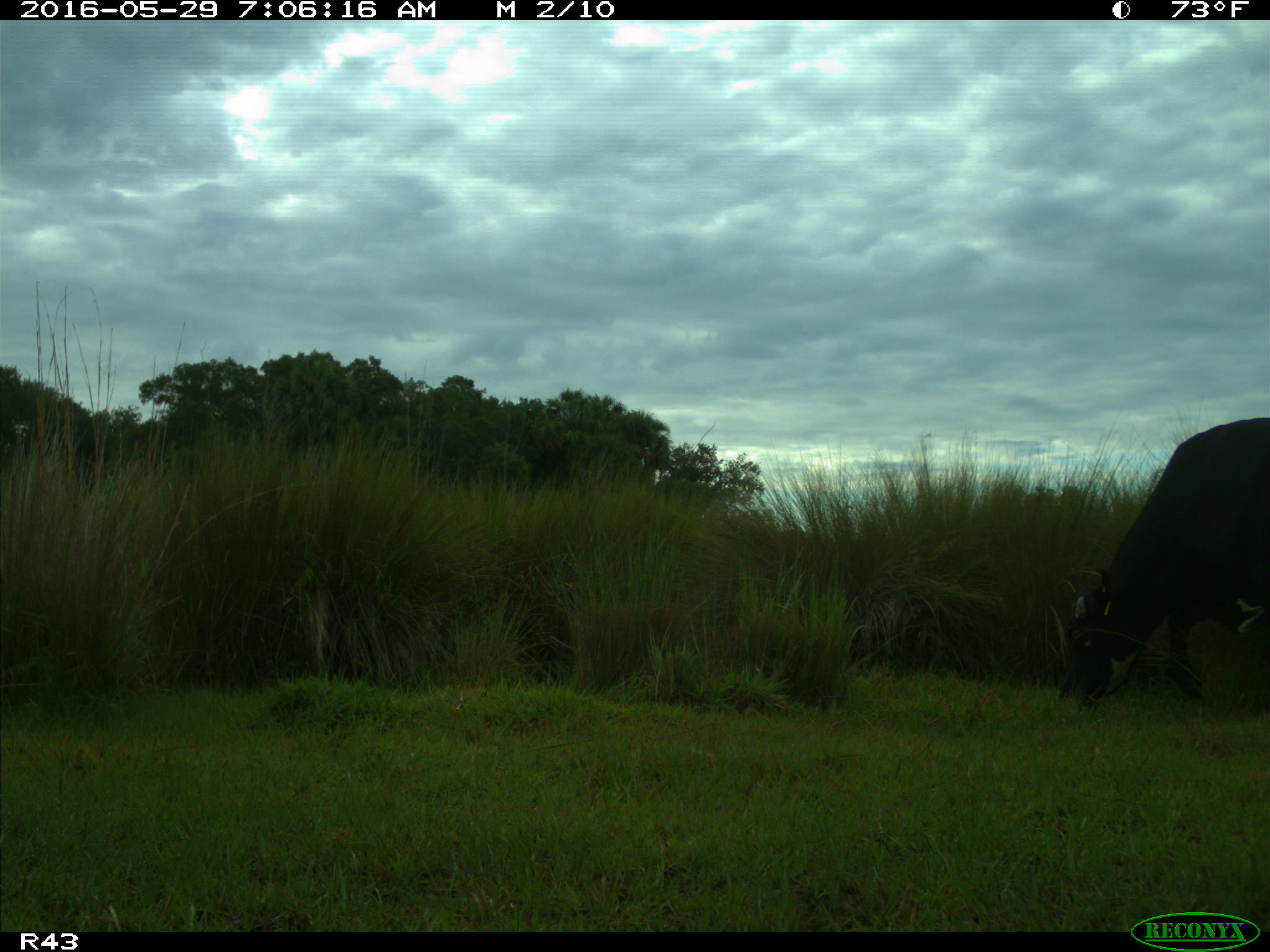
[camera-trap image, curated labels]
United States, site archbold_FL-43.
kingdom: Animalia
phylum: Chordata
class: Mammalia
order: Artiodactyla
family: Bovidae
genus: Bos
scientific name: Bos taurus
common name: domestic cow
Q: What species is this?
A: Bos taurus (domestic cow).